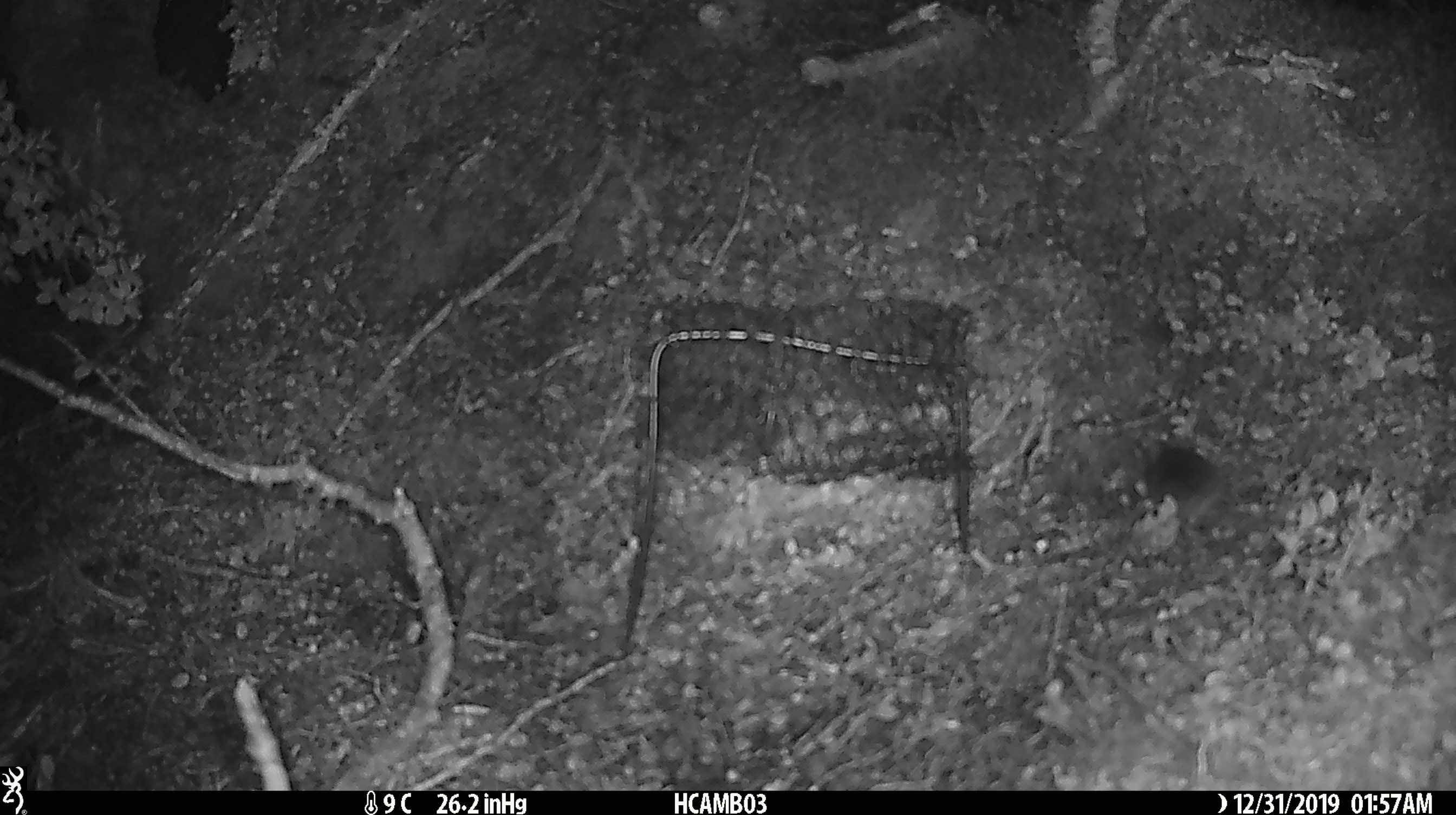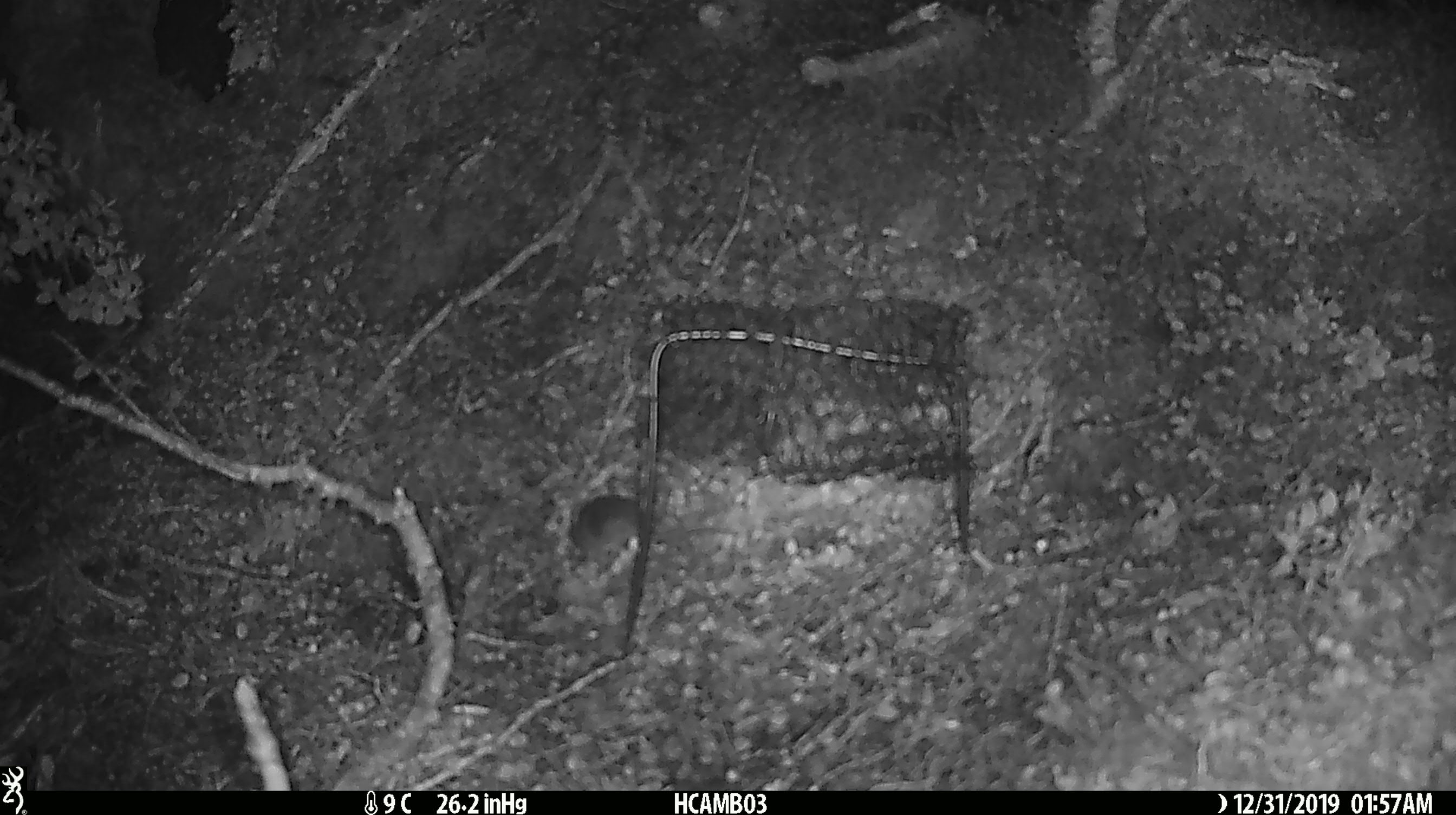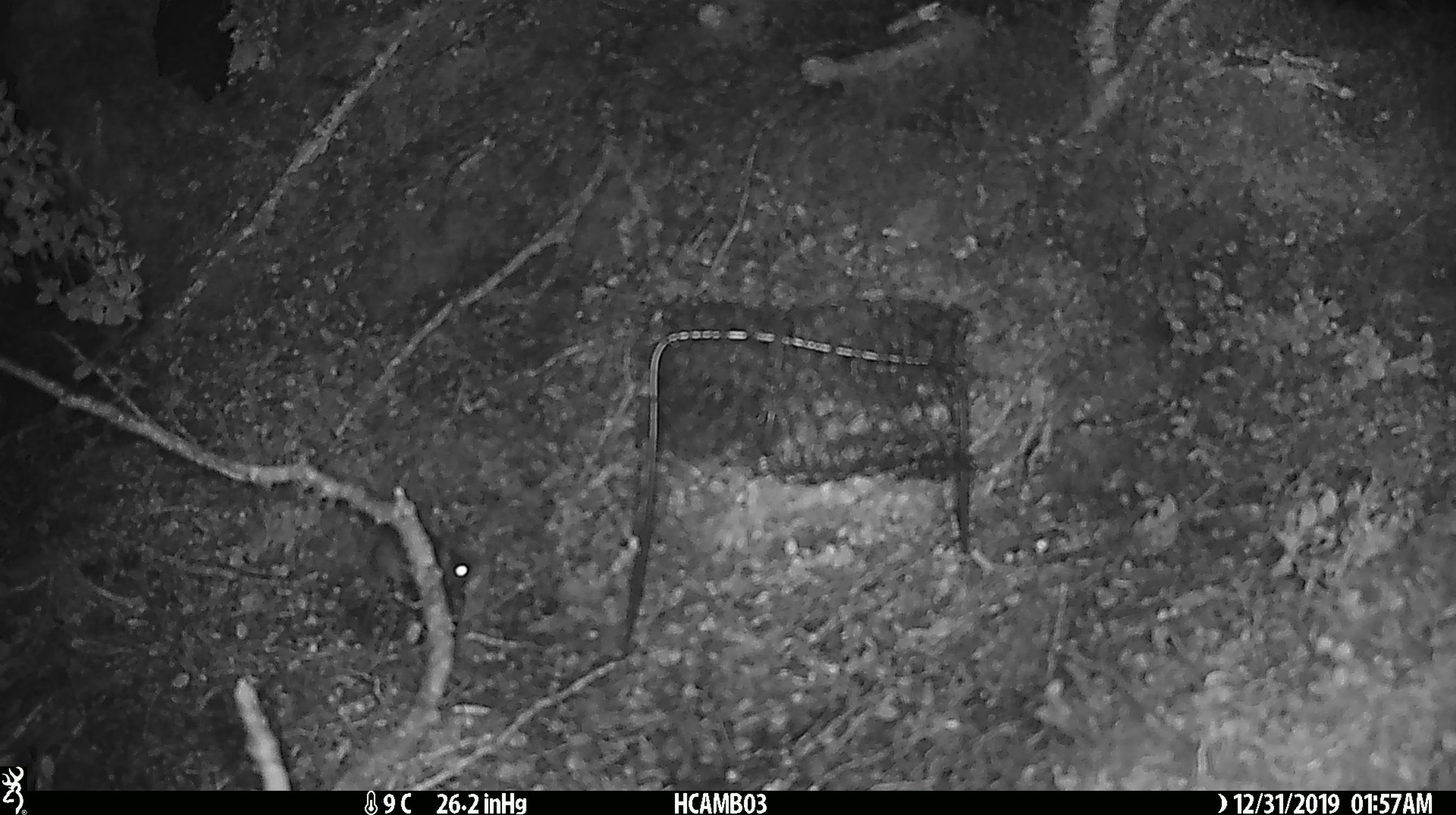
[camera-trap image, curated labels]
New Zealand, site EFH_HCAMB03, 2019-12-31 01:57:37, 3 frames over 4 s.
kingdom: Animalia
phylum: Chordata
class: Mammalia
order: Rodentia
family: Muridae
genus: Mus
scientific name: Mus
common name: mouse